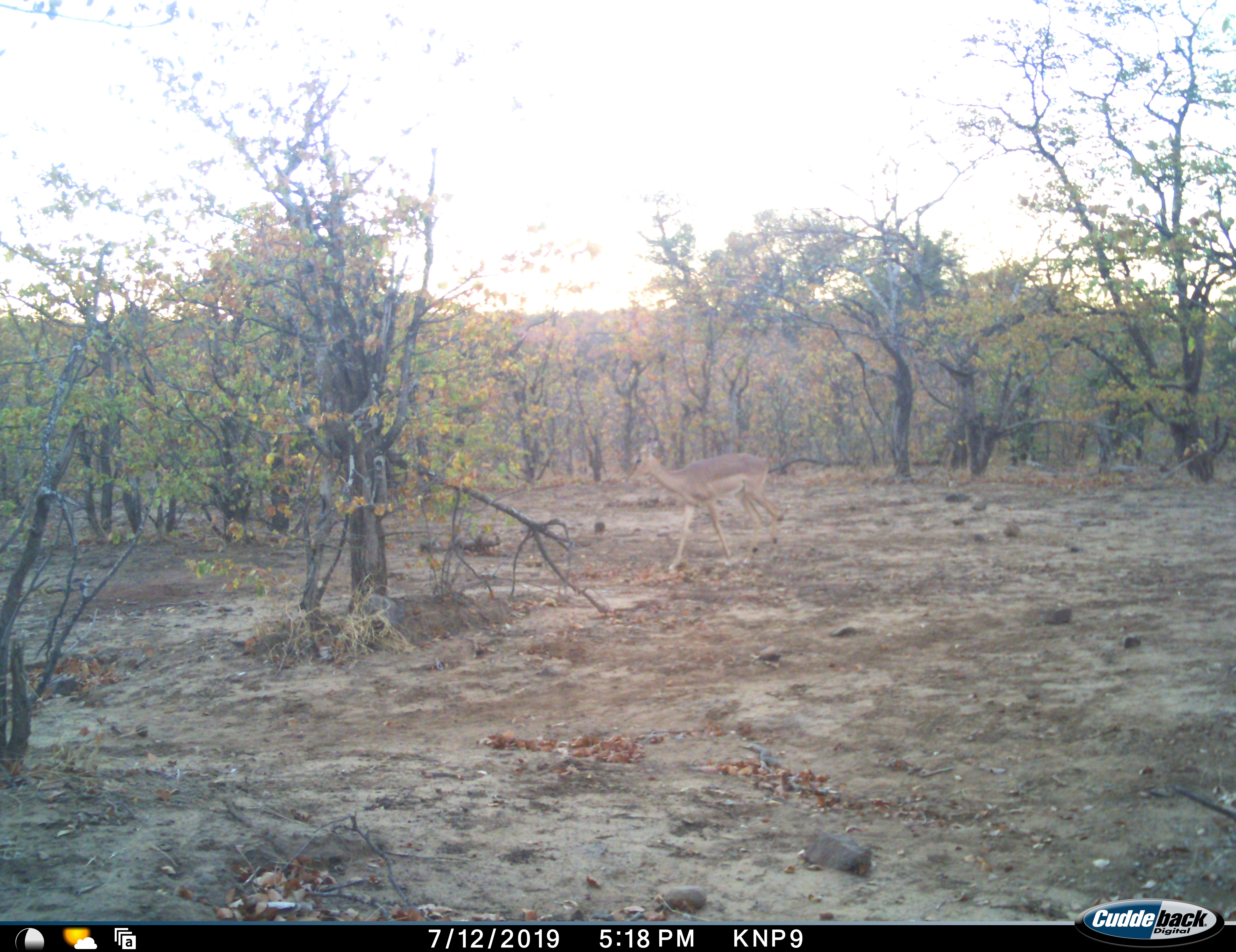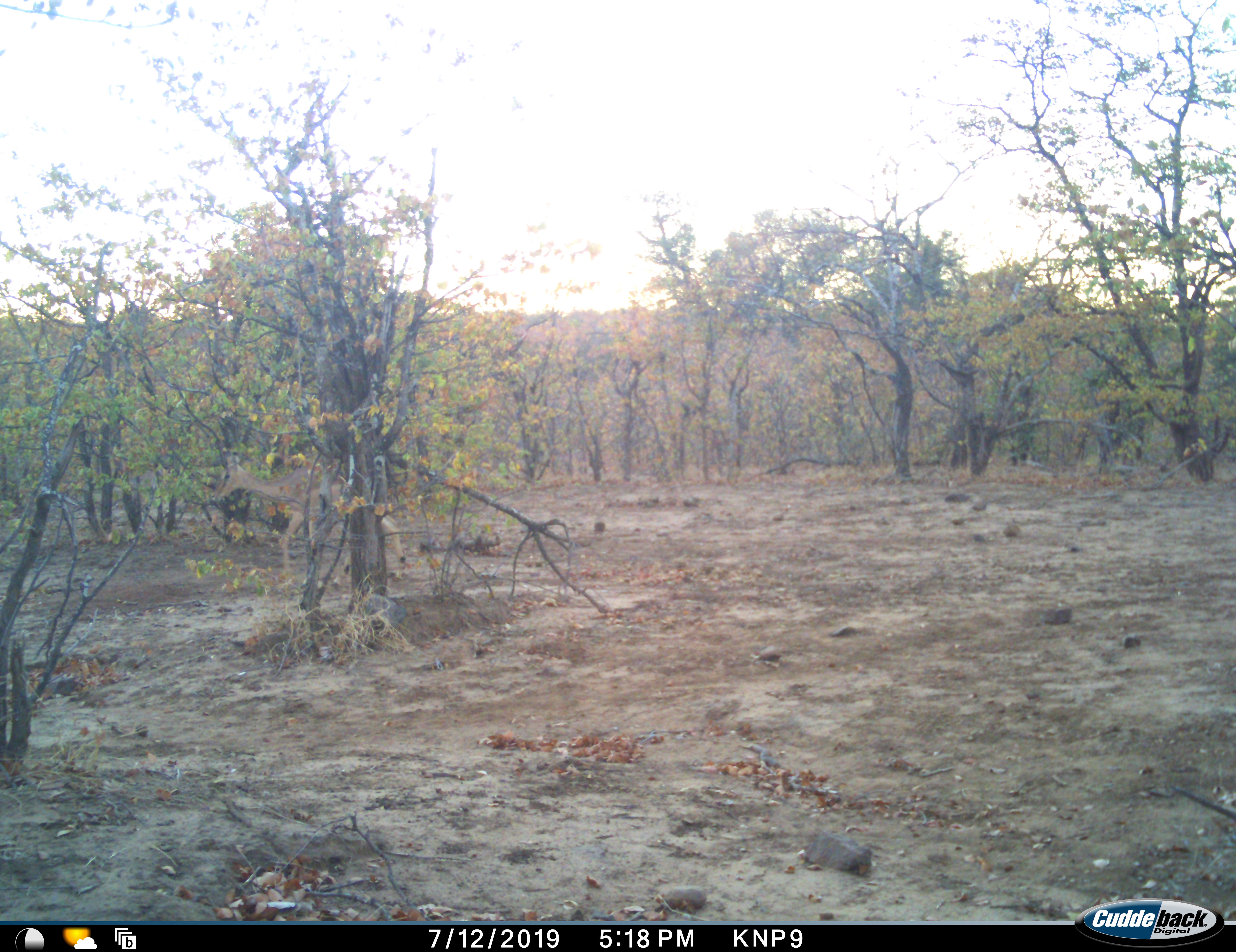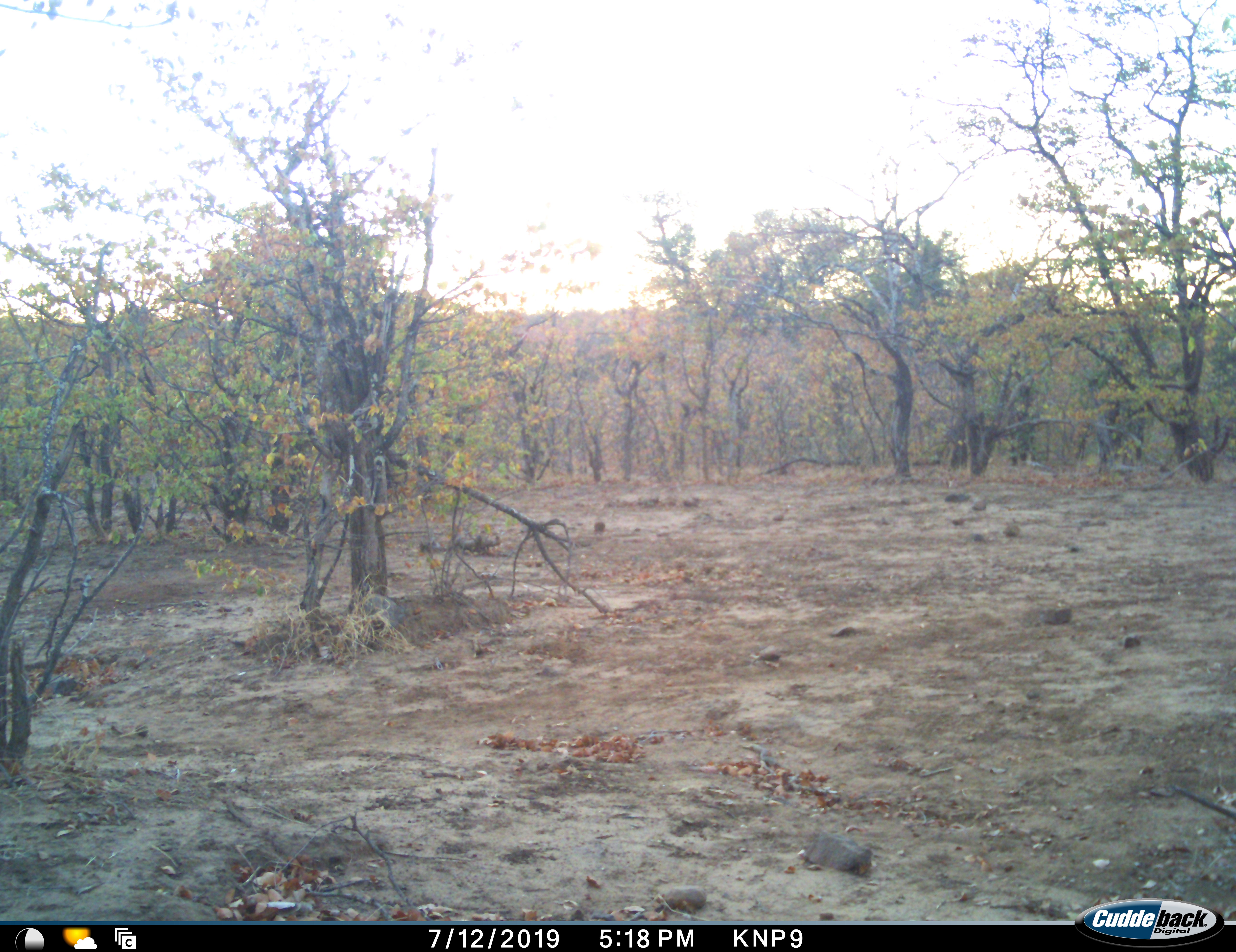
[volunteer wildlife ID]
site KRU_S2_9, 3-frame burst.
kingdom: Animalia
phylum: Chordata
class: Mammalia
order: Artiodactyla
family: Bovidae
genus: Aepyceros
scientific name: Aepyceros melampus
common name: impala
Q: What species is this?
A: Impala (Aepyceros melampus).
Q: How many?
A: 1.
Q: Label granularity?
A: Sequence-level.